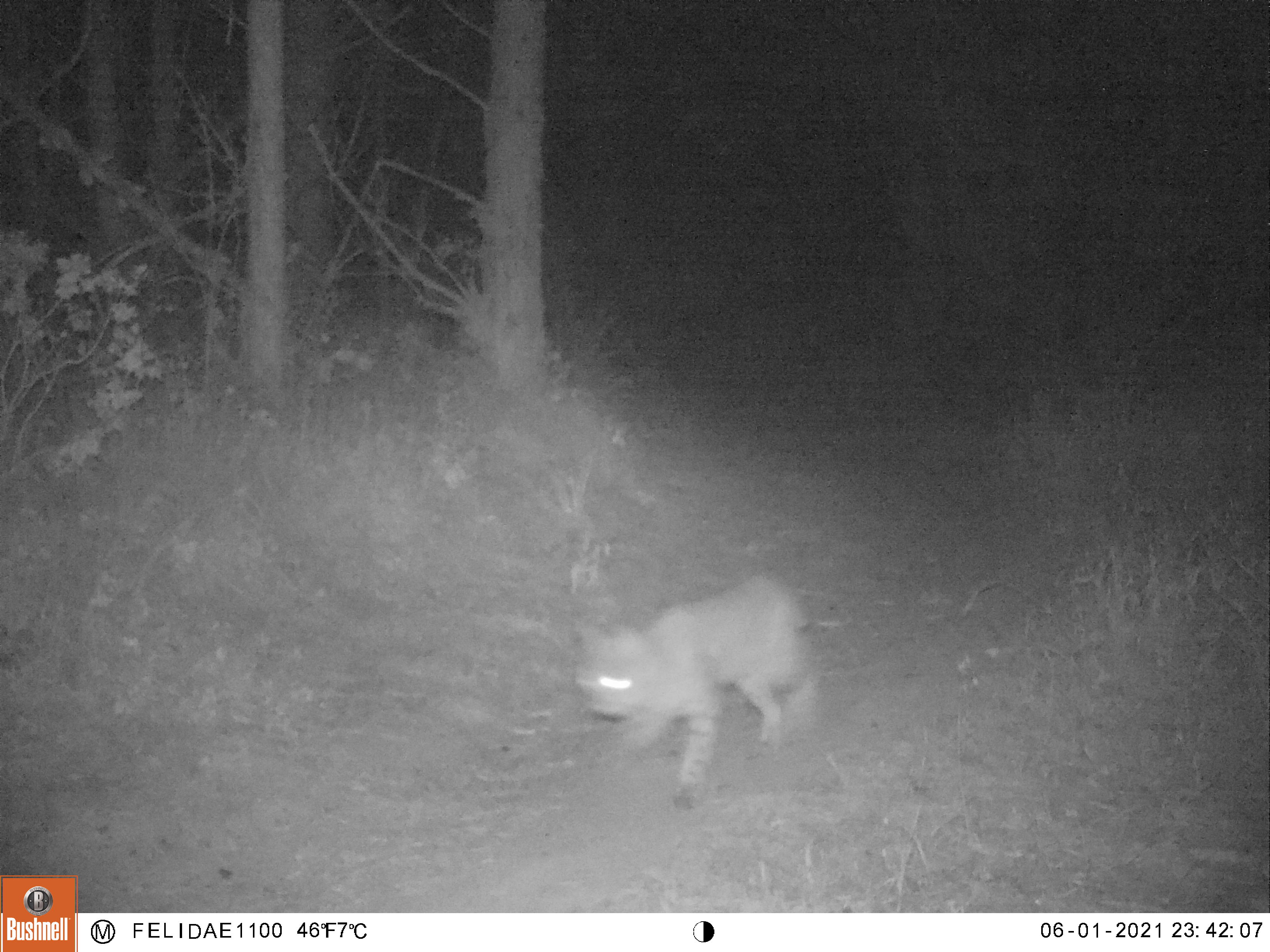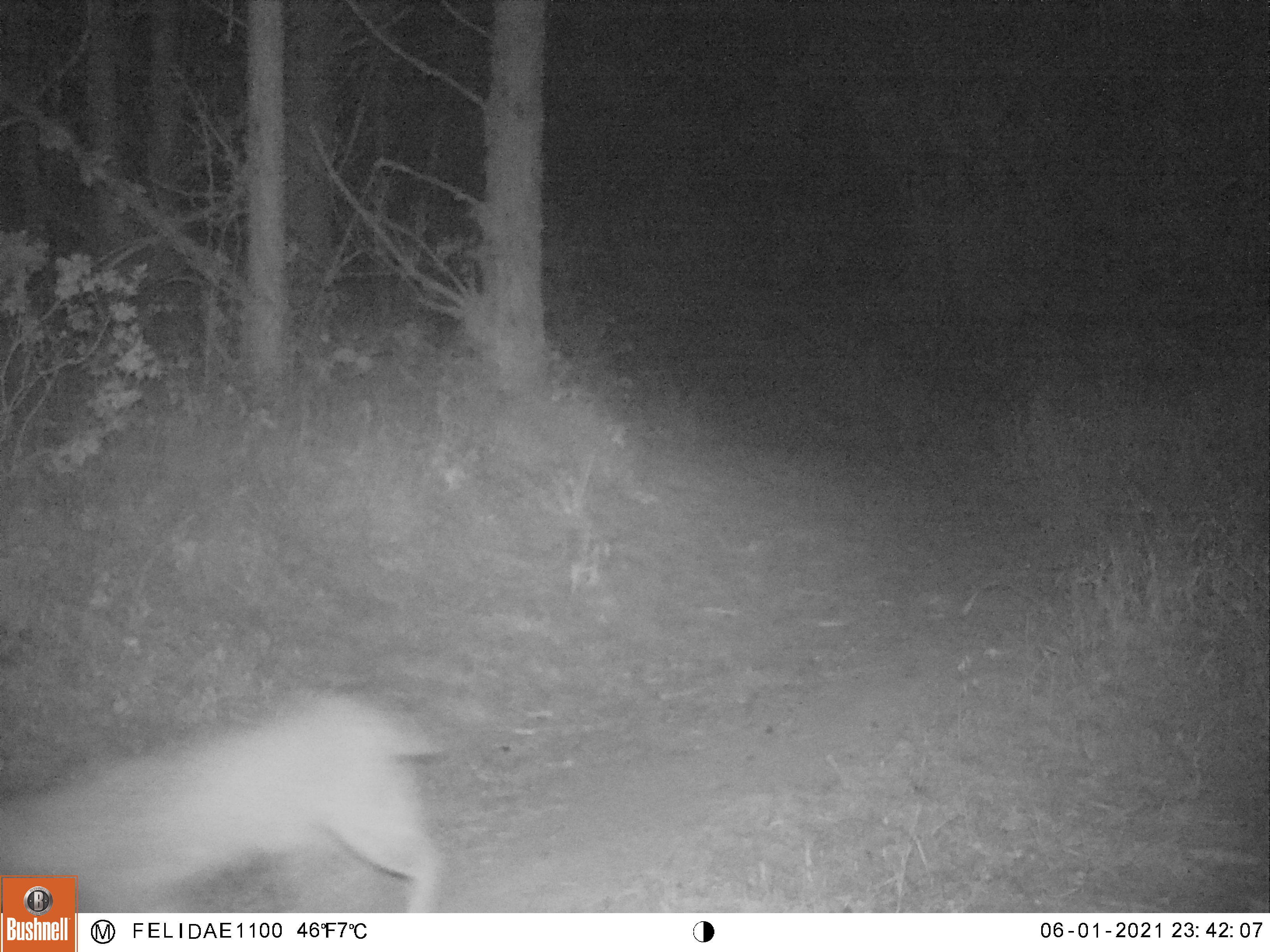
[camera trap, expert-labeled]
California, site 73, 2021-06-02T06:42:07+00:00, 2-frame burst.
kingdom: Animalia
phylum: Chordata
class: Mammalia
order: Carnivora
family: Felidae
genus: Lynx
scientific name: Lynx rufus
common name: bobcat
Bobcat (Lynx rufus).